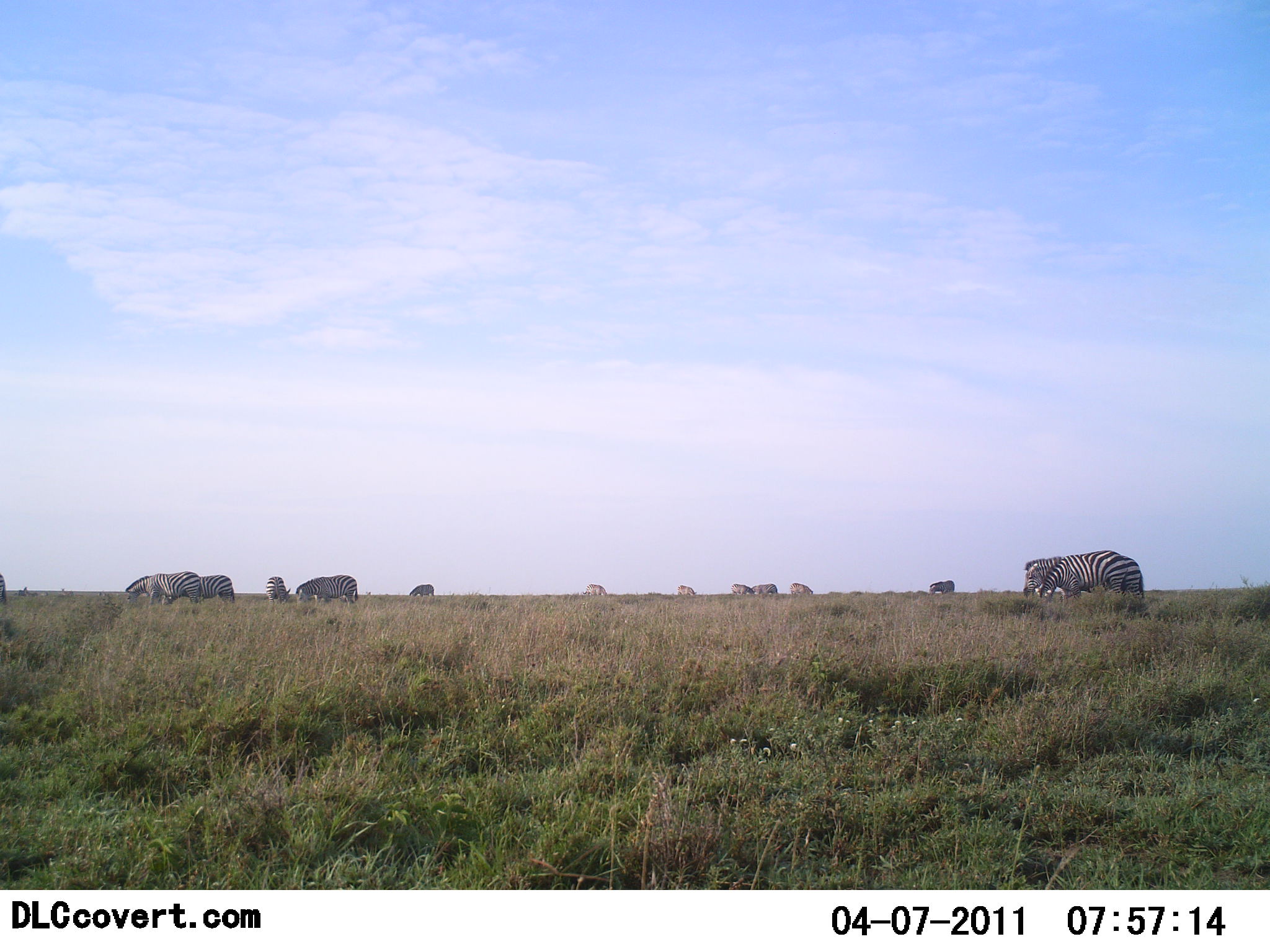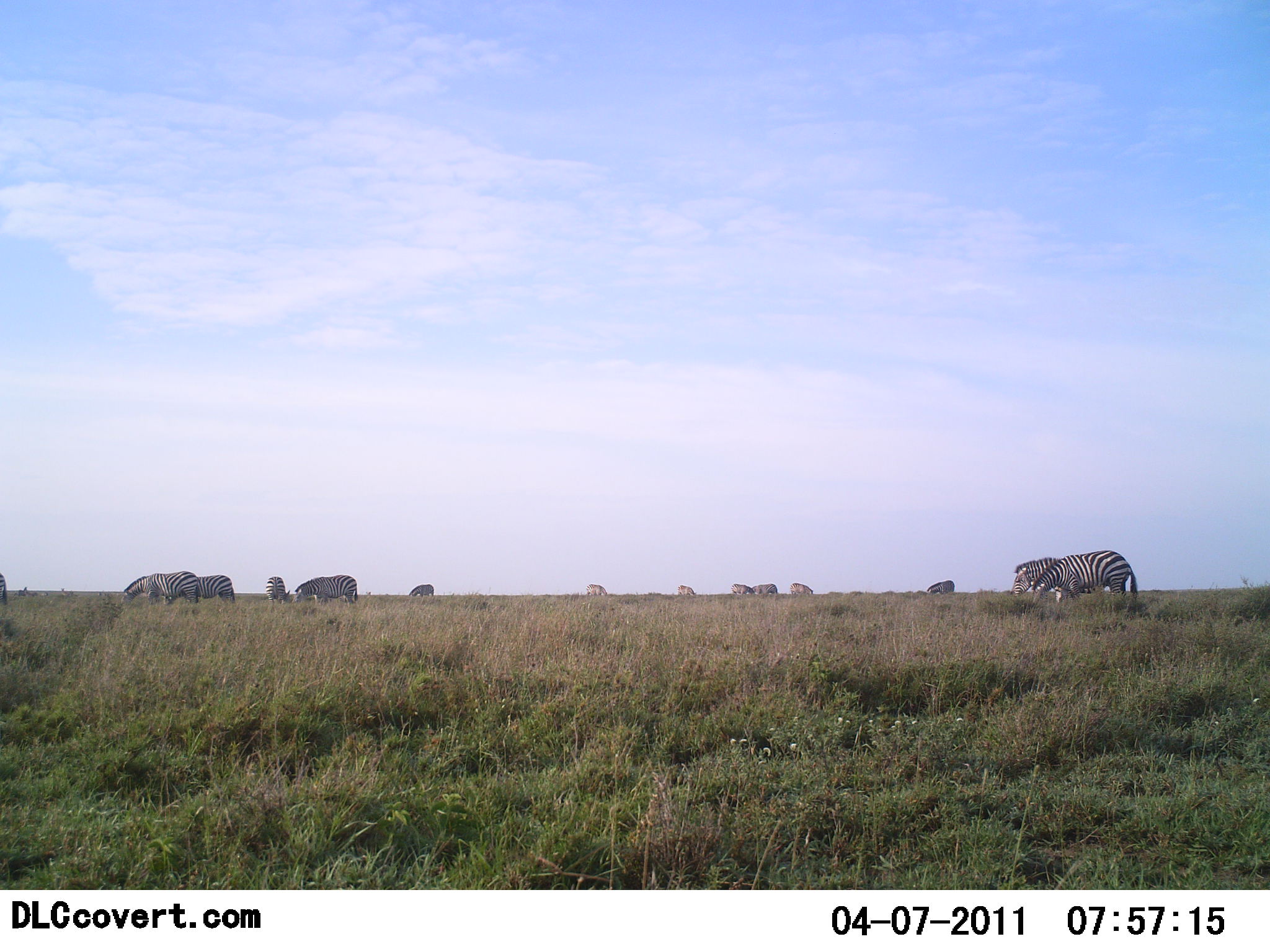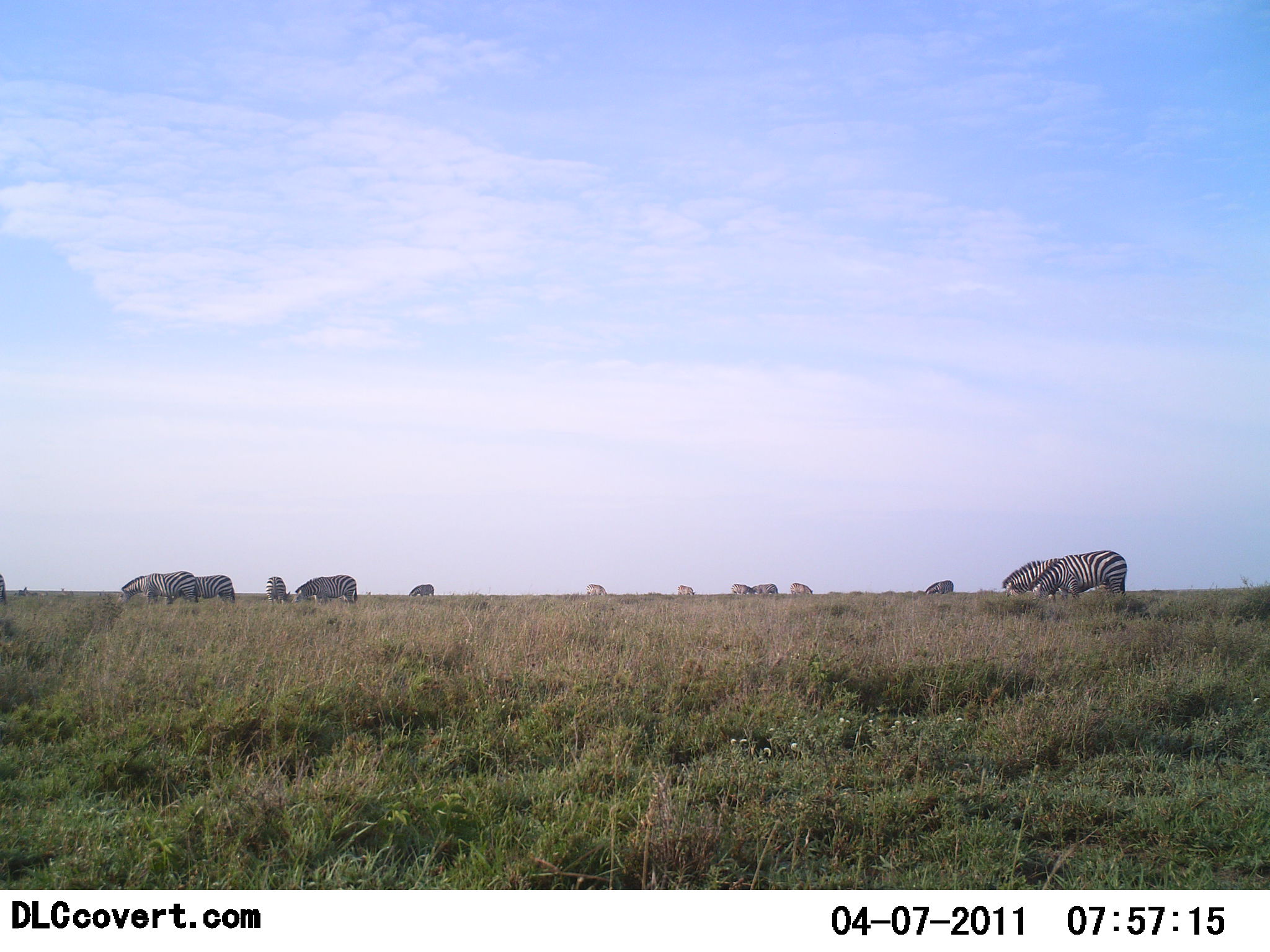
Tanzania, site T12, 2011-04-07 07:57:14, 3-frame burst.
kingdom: Animalia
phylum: Chordata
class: Mammalia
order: Perissodactyla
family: Equidae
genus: Equus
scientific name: Equus quagga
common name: plains zebra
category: zebra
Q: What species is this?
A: Zebra (plains zebra) (Equus quagga).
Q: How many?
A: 11-50.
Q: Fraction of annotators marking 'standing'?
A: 25%.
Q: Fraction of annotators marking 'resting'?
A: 8%.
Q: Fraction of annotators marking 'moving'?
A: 25%.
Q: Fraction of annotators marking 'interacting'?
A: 0%.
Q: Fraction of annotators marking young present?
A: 0%.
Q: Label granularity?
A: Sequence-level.